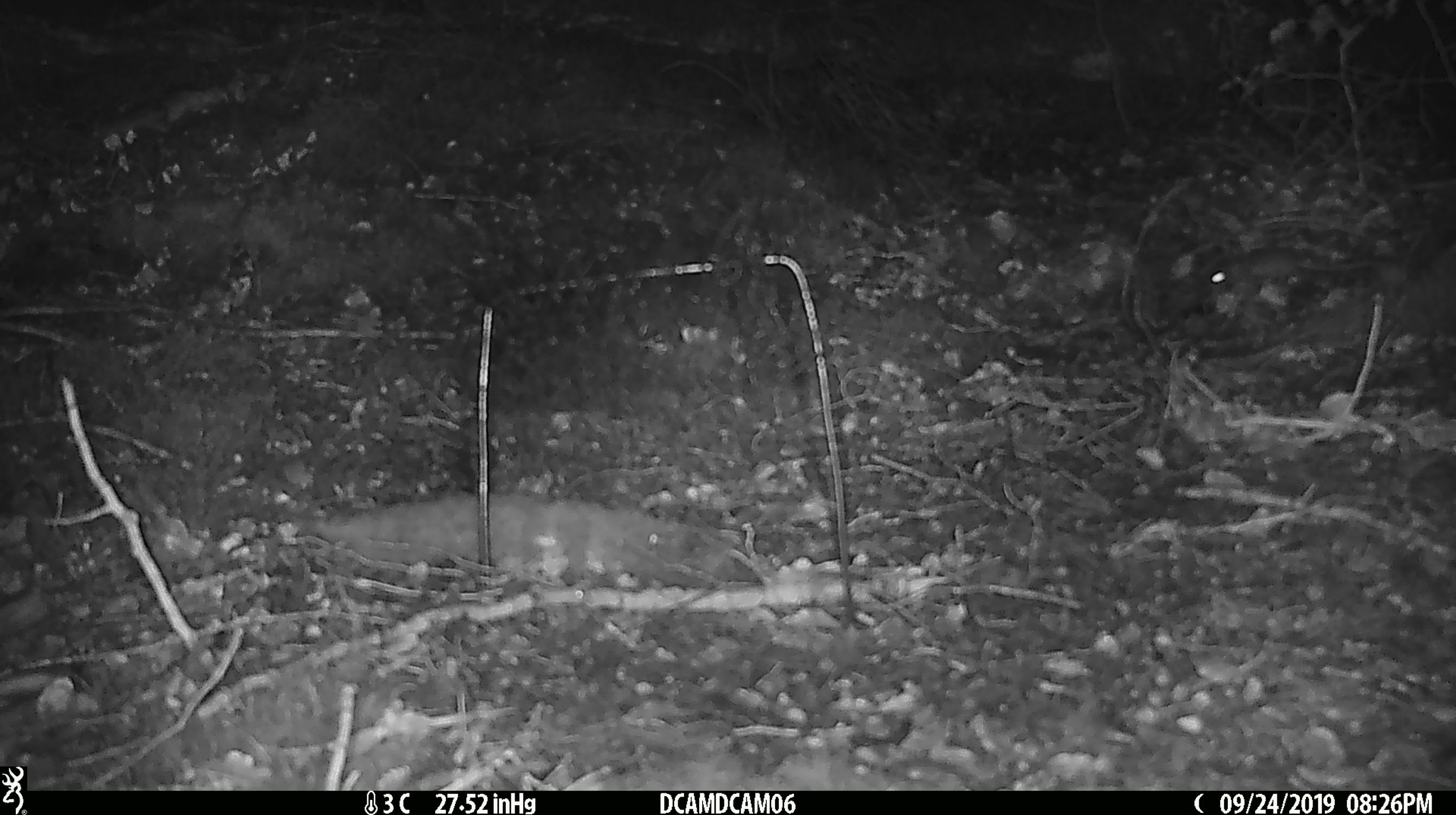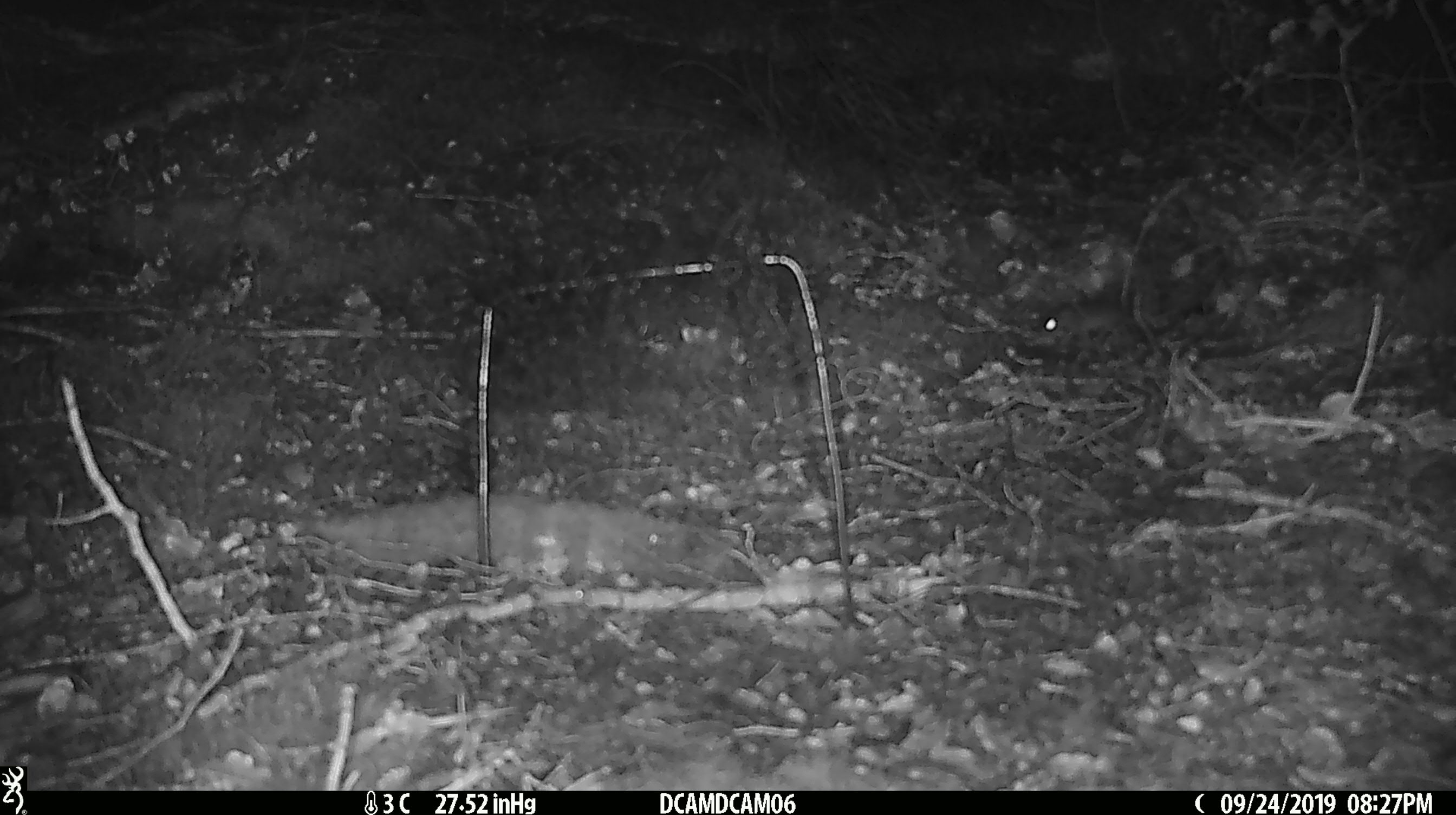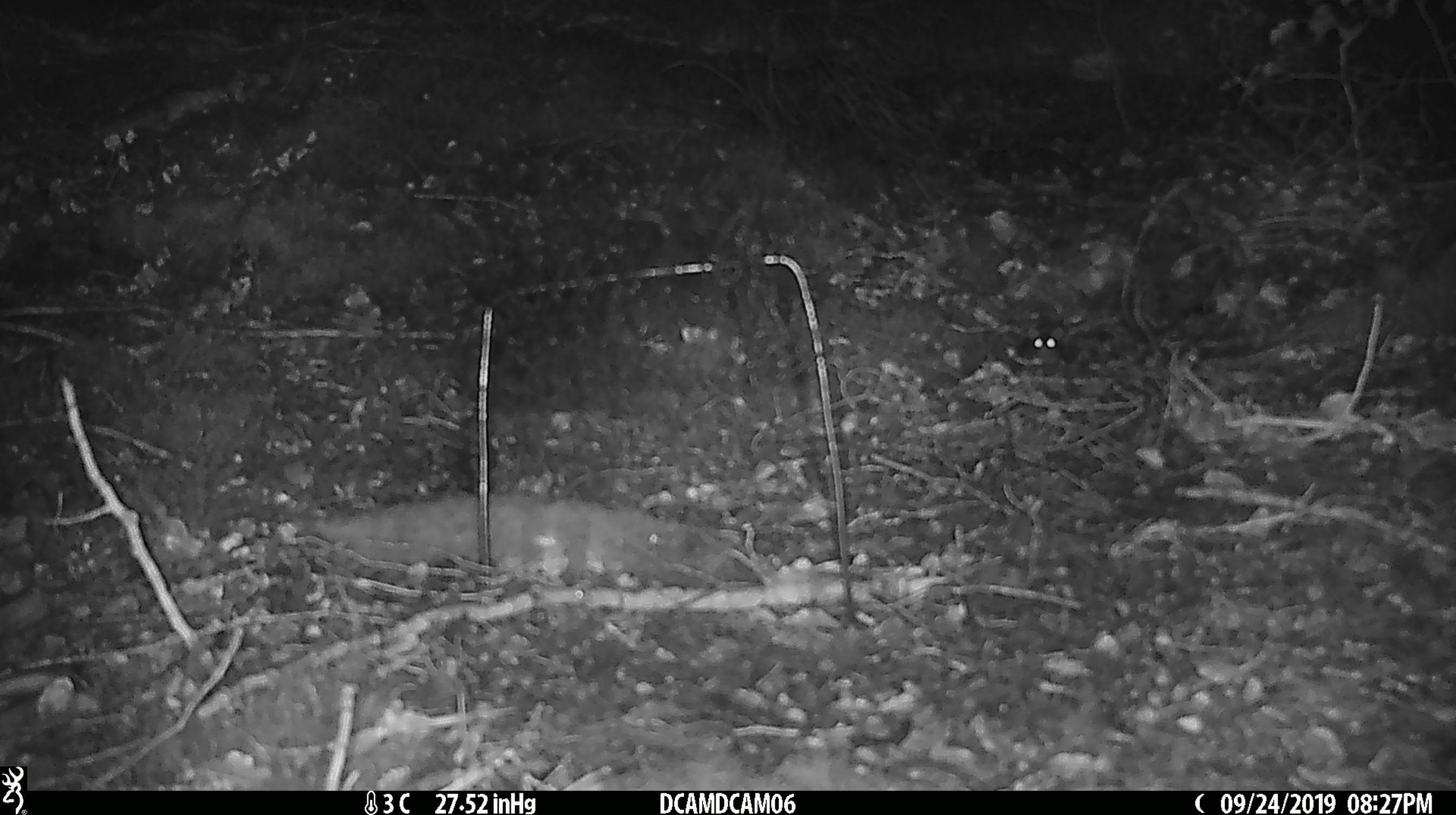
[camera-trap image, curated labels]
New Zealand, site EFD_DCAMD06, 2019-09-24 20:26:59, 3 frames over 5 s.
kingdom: Animalia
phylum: Chordata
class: Mammalia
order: Rodentia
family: Muridae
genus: Mus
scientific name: Mus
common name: mouse